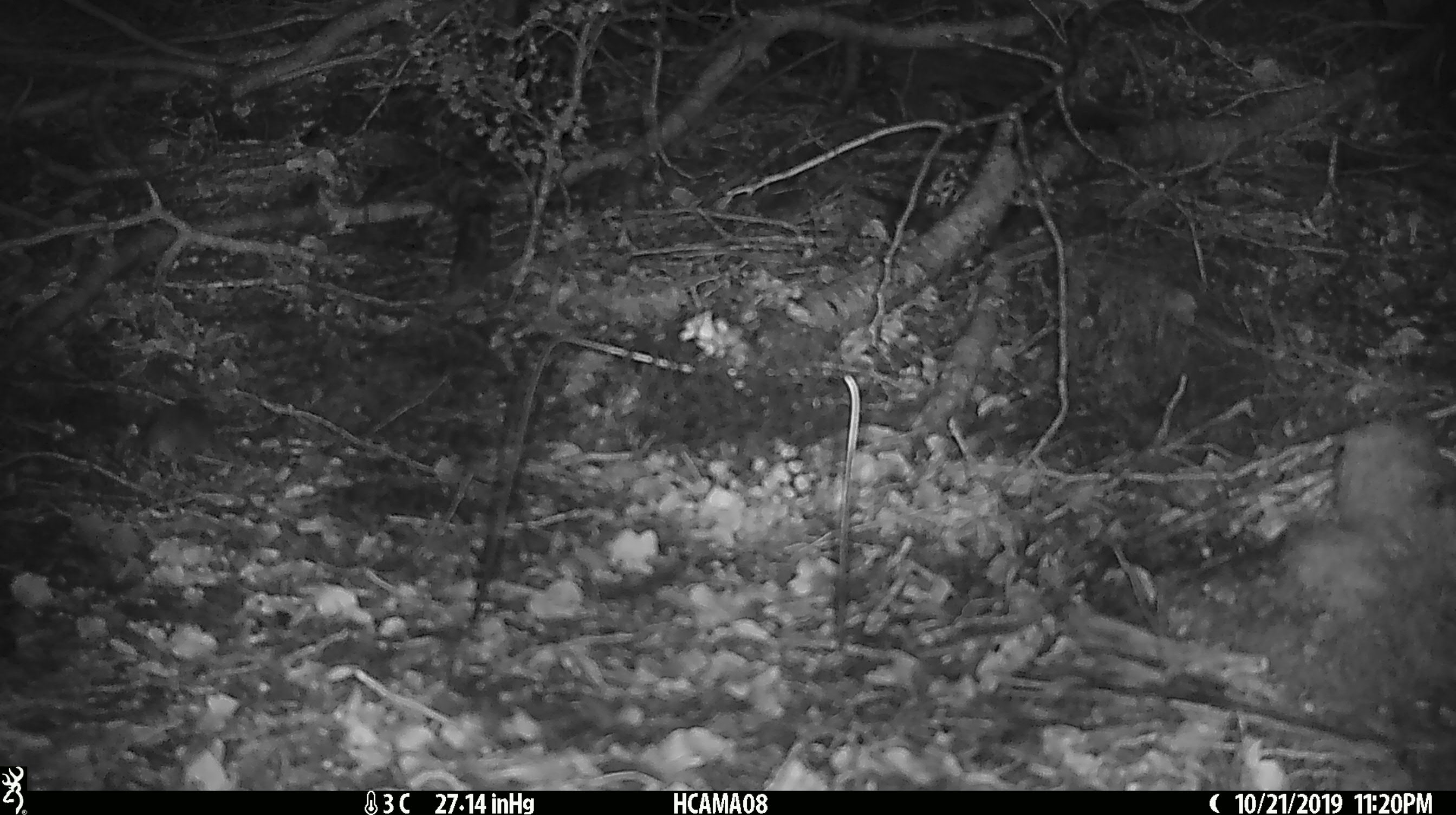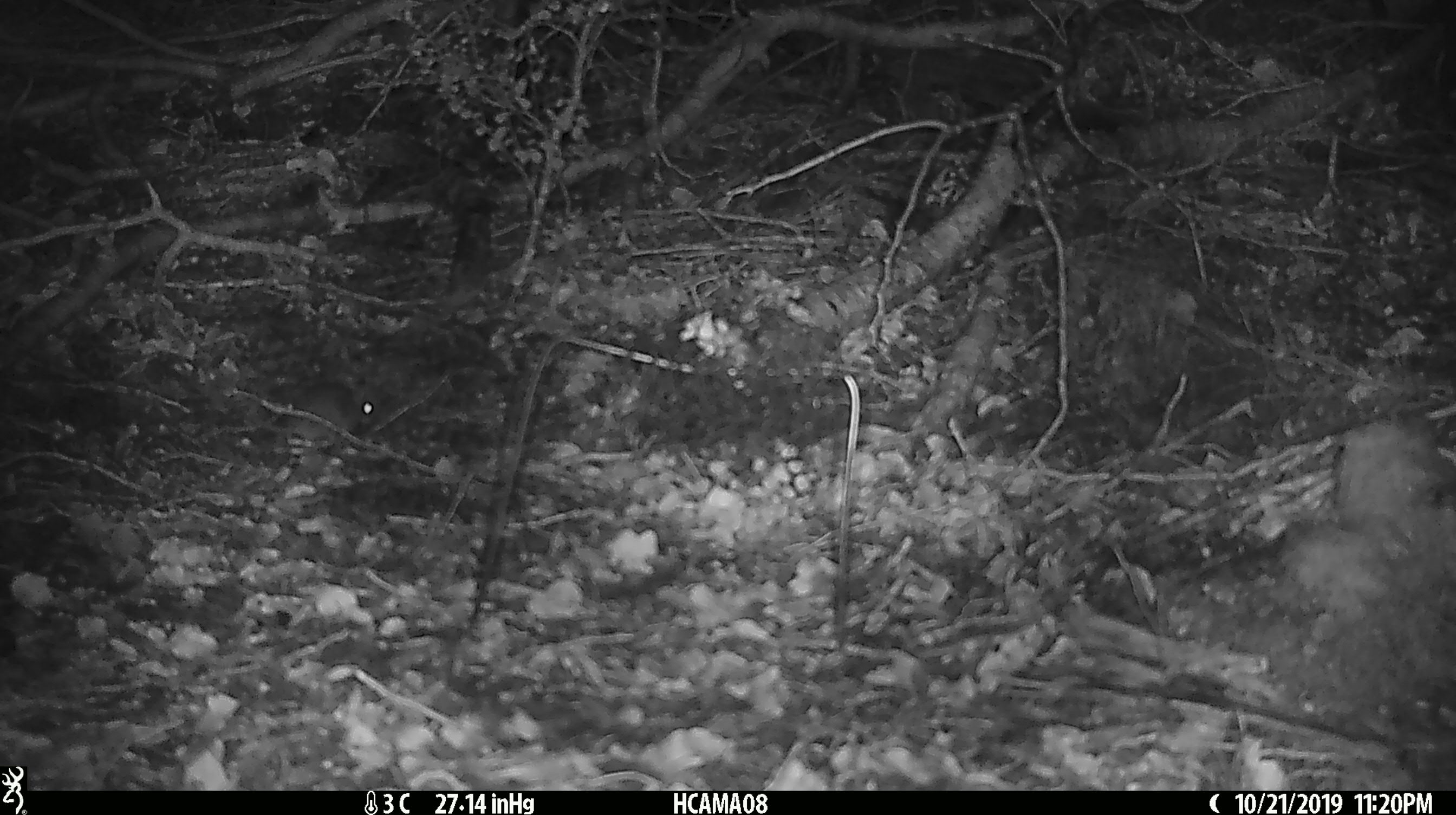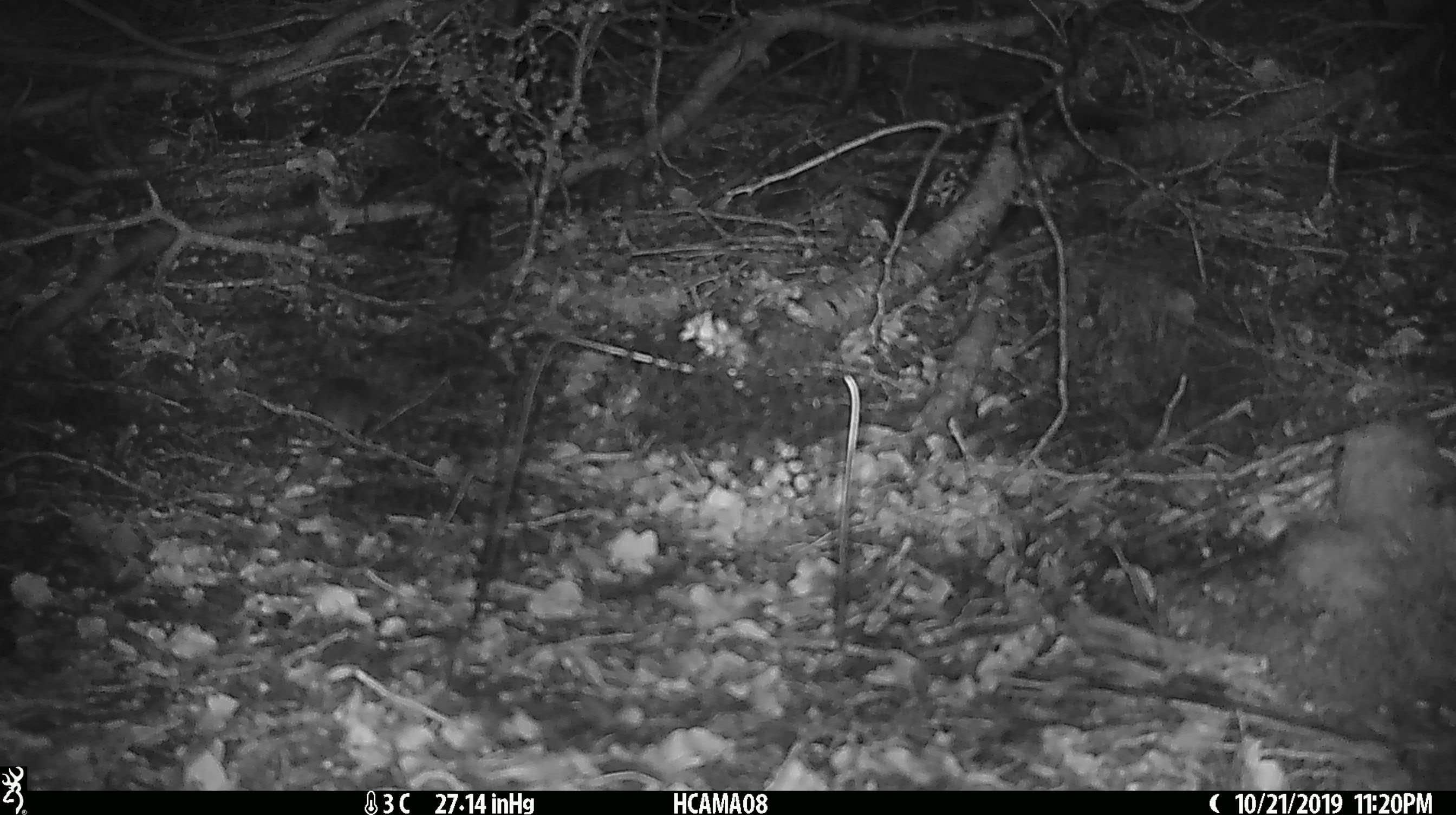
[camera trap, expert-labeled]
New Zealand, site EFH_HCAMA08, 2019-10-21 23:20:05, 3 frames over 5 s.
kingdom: Animalia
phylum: Chordata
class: Mammalia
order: Rodentia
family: Muridae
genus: Mus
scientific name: Mus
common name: mouse